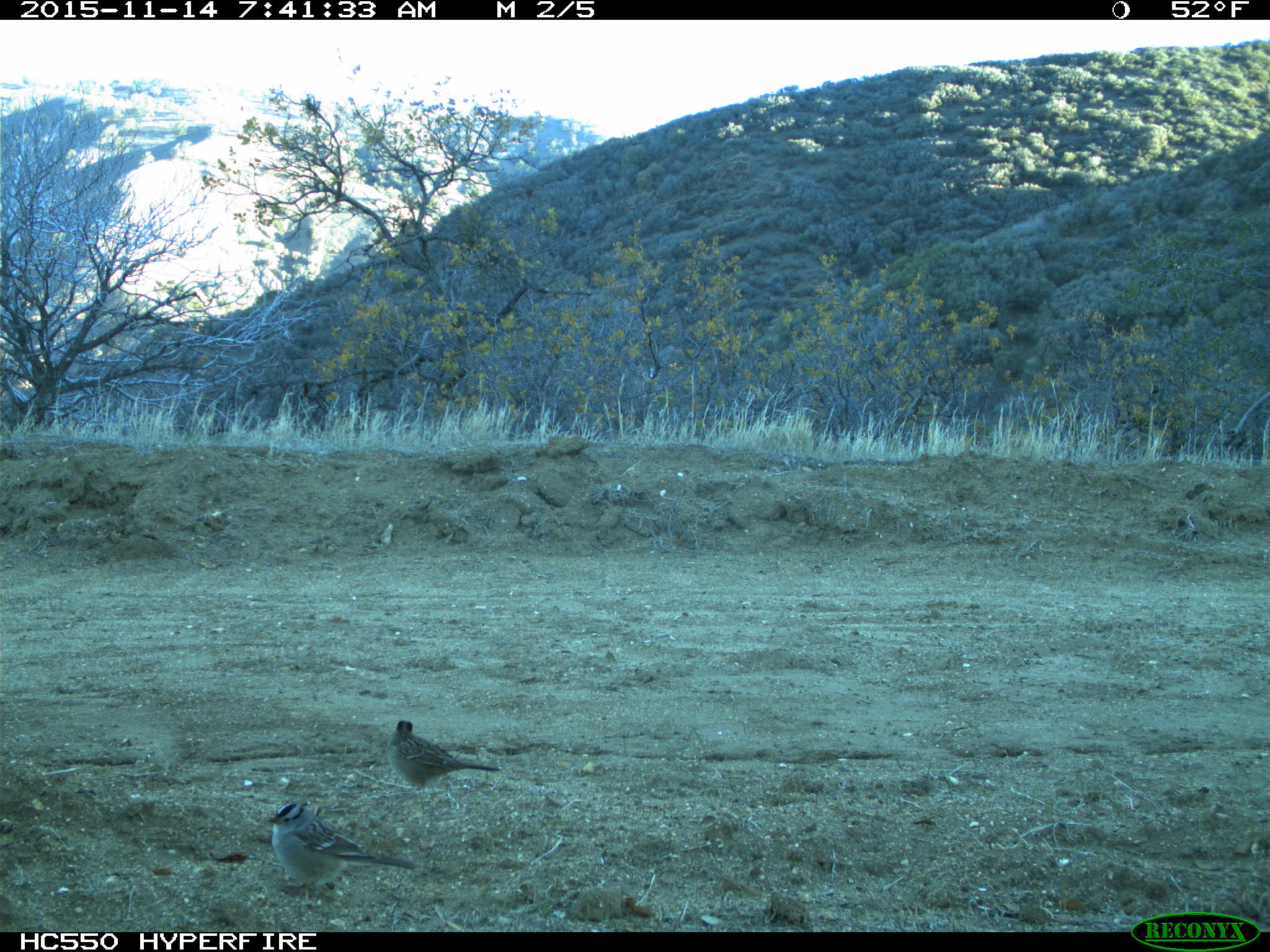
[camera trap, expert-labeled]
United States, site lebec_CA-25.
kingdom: Animalia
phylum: Chordata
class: Aves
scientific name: Aves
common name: birds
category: unidentified bird